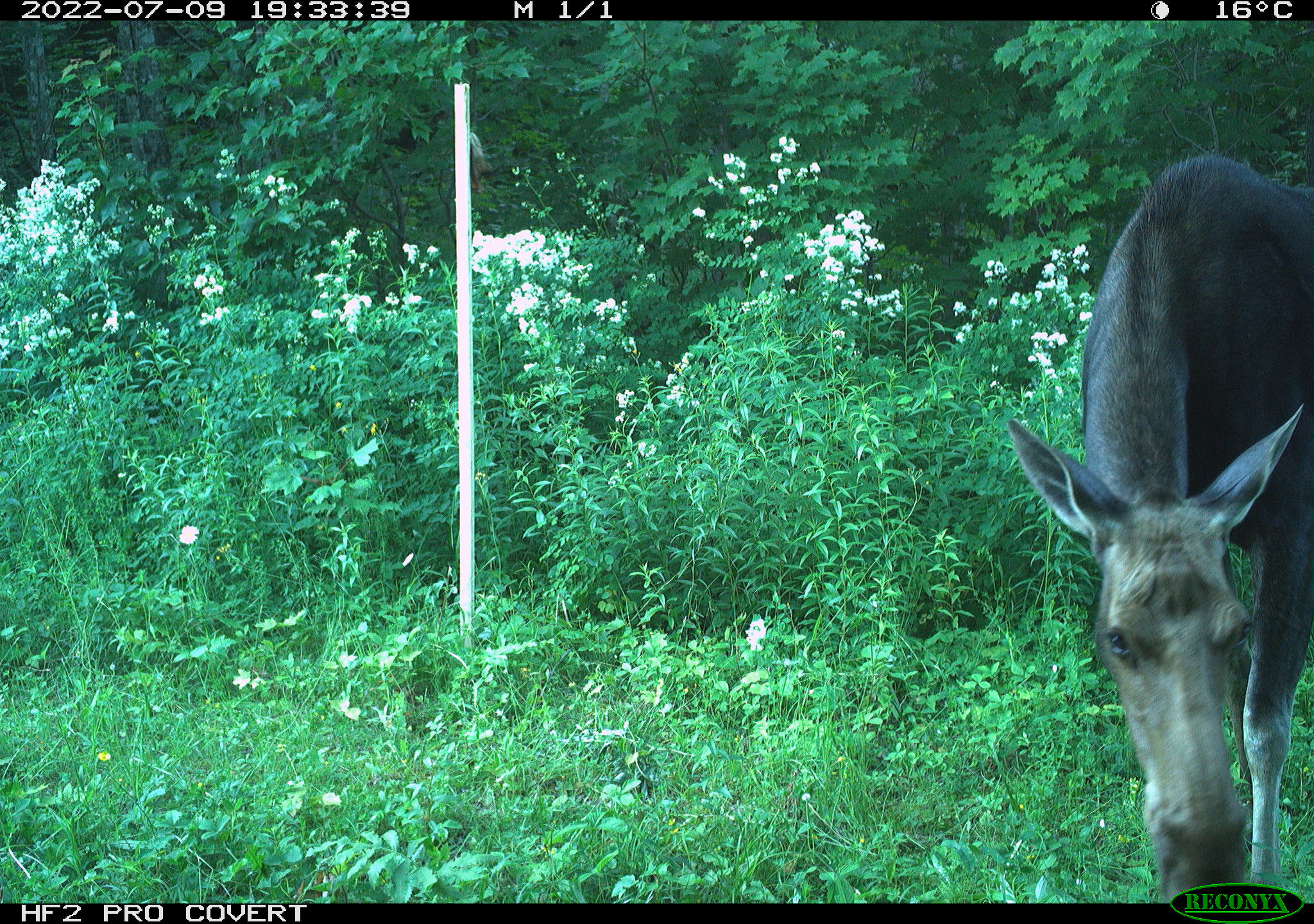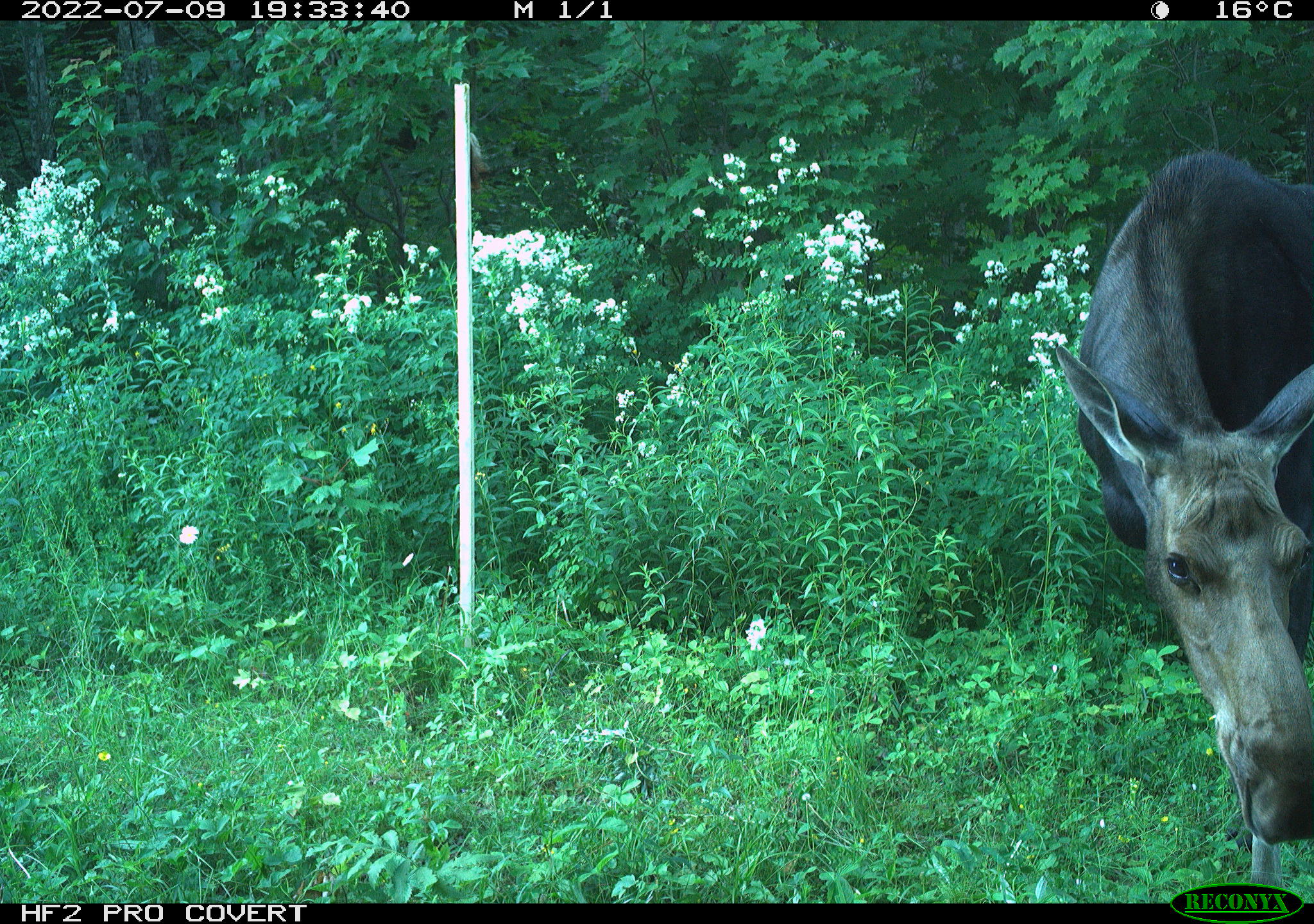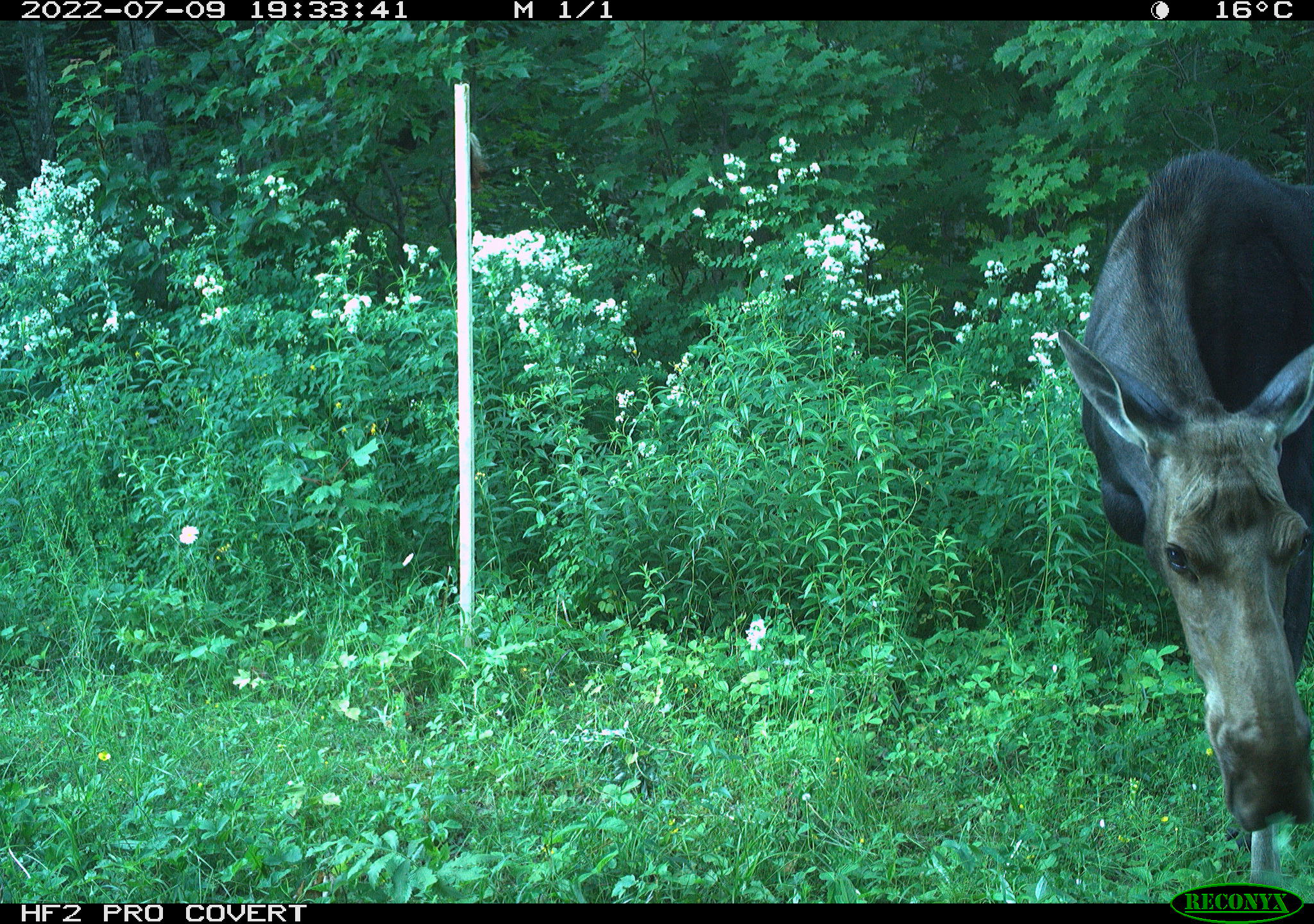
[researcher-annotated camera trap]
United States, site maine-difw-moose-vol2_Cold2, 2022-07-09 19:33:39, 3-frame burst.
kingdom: Animalia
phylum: Chordata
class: Mammalia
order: Artiodactyla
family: Cervidae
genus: Alces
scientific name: Alces alces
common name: moose